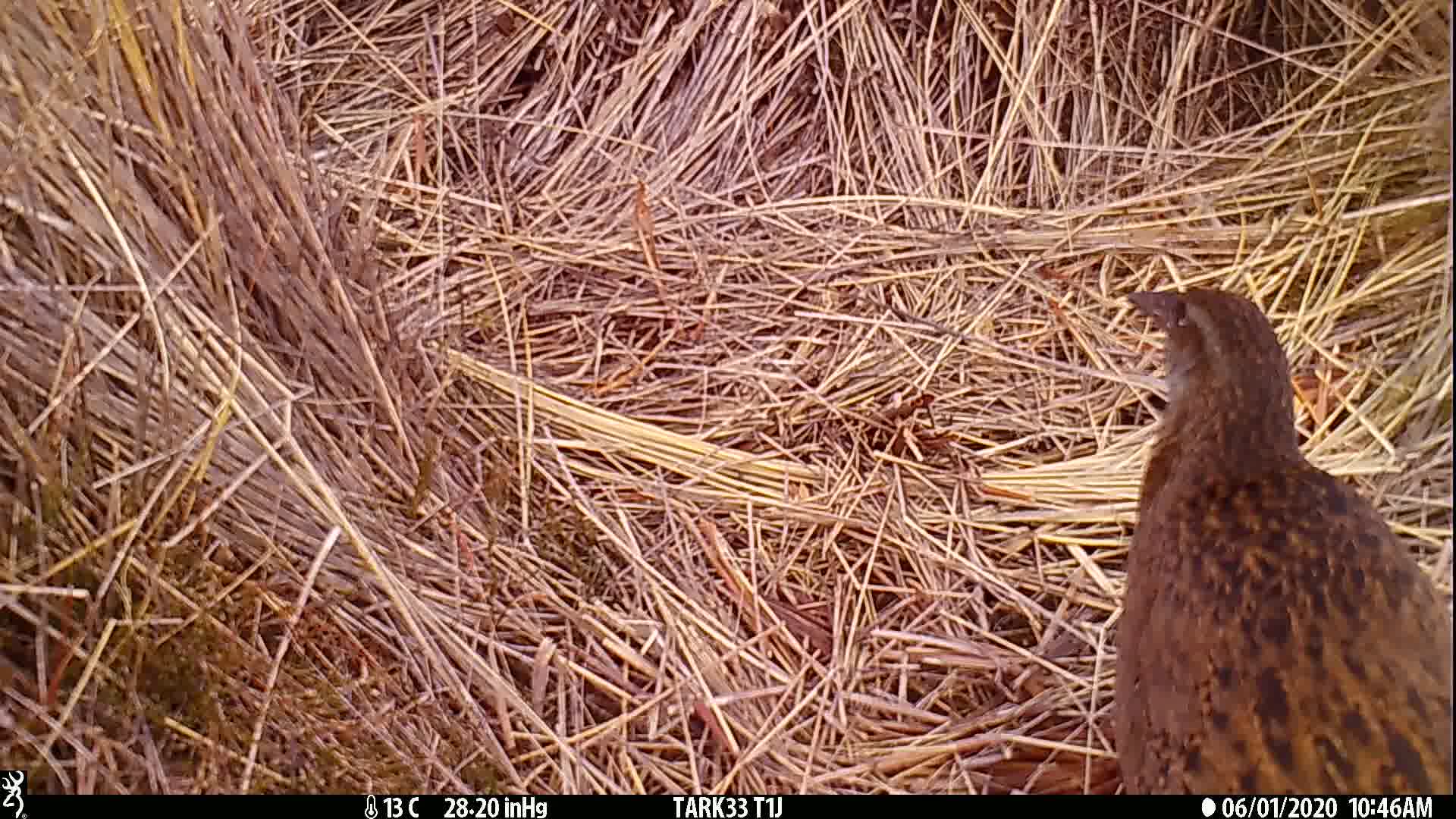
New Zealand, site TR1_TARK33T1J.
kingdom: Animalia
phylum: Chordata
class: Aves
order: Gruiformes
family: Rallidae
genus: Gallirallus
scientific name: Gallirallus australis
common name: weka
Weka (Gallirallus australis).